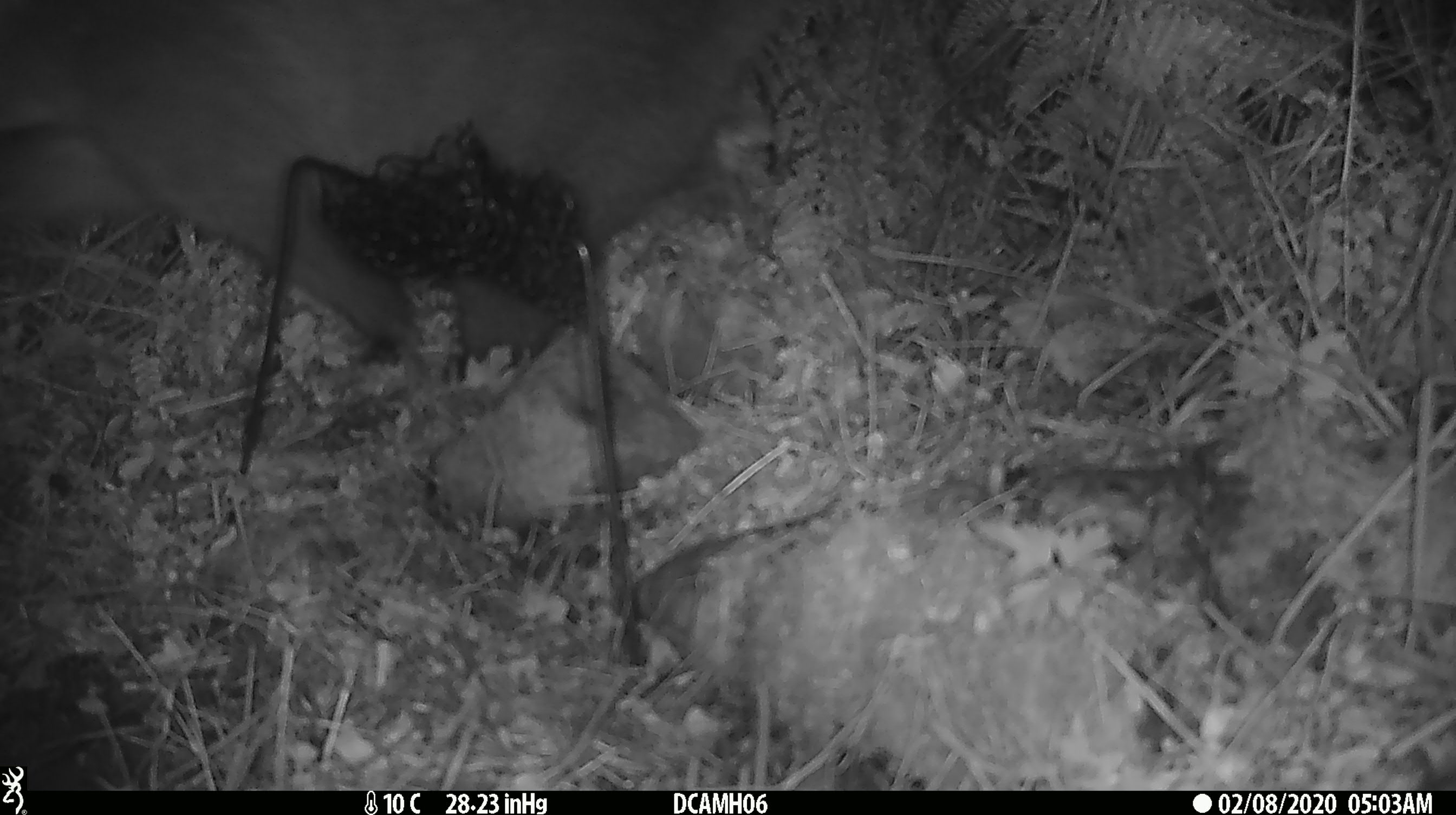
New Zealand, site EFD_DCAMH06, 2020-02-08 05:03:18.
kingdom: Animalia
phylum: Chordata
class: Mammalia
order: Diprotodontia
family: Phalangeridae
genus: Trichosurus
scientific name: Trichosurus vulpecula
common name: common brushtail possum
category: possum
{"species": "possum (common brushtail possum) (Trichosurus vulpecula)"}